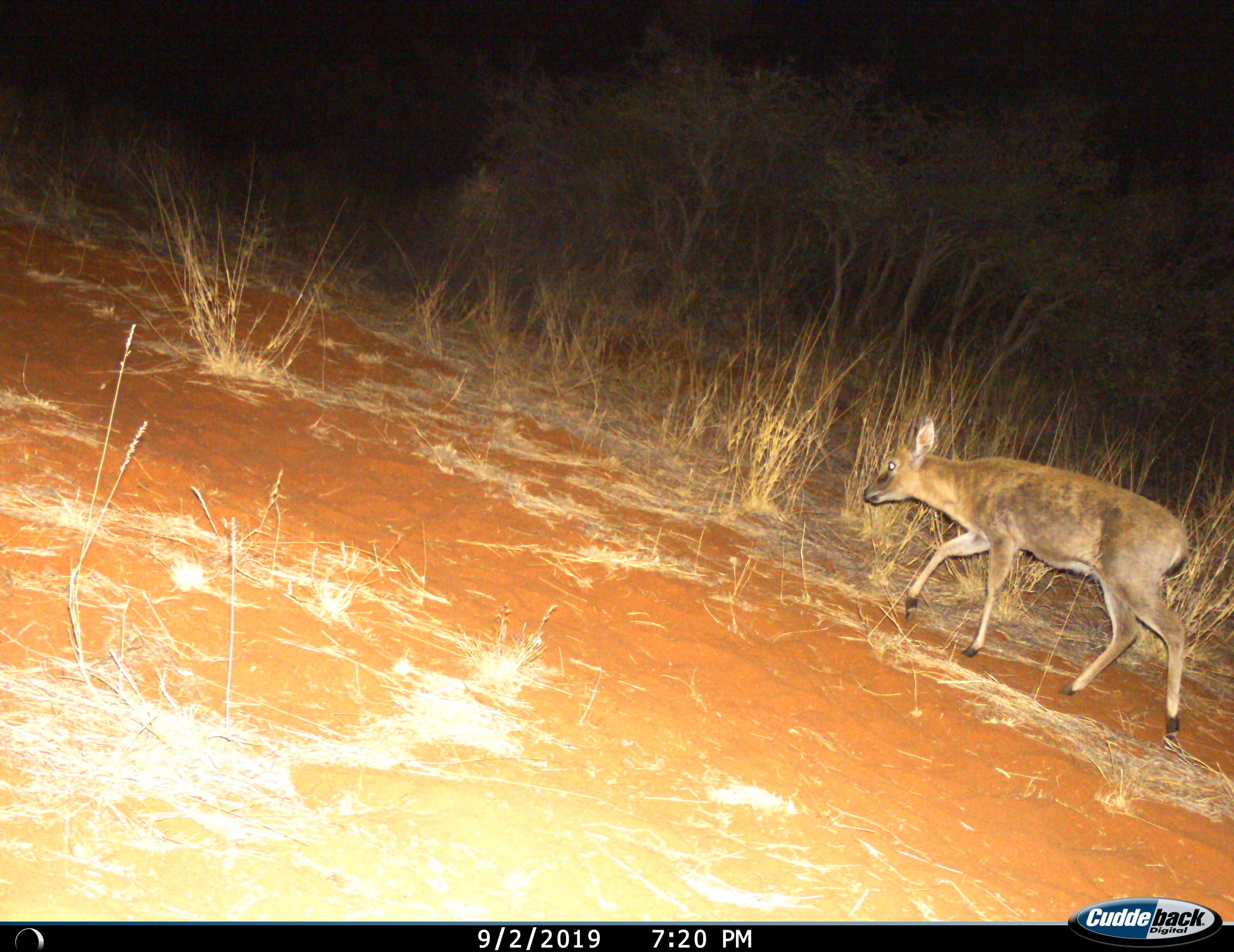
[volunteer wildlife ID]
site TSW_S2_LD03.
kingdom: Animalia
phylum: Chordata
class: Mammalia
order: Artiodactyla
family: Bovidae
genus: Sylvicapra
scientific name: Sylvicapra grimmia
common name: common duiker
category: duikercommongrey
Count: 1.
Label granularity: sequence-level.